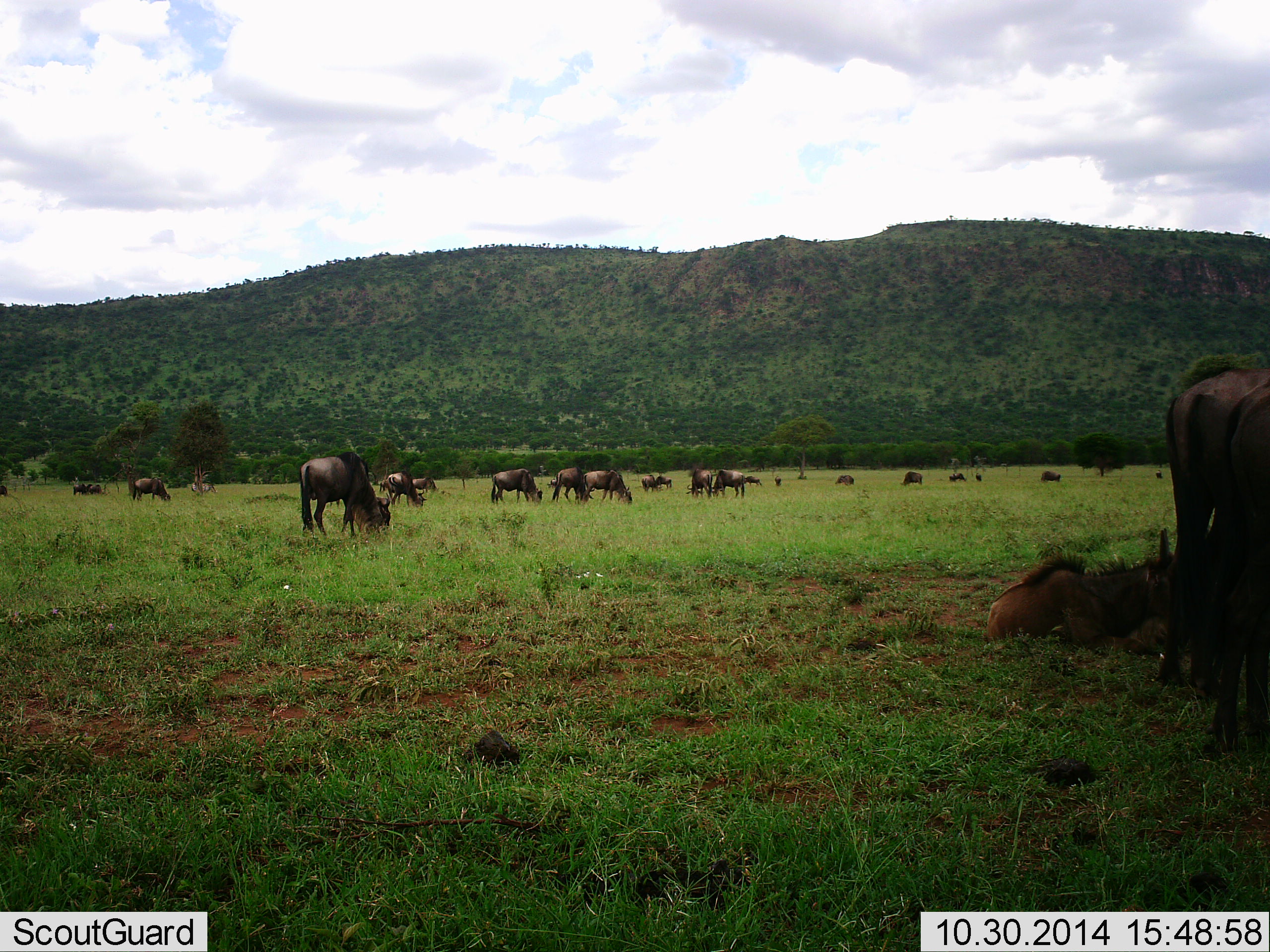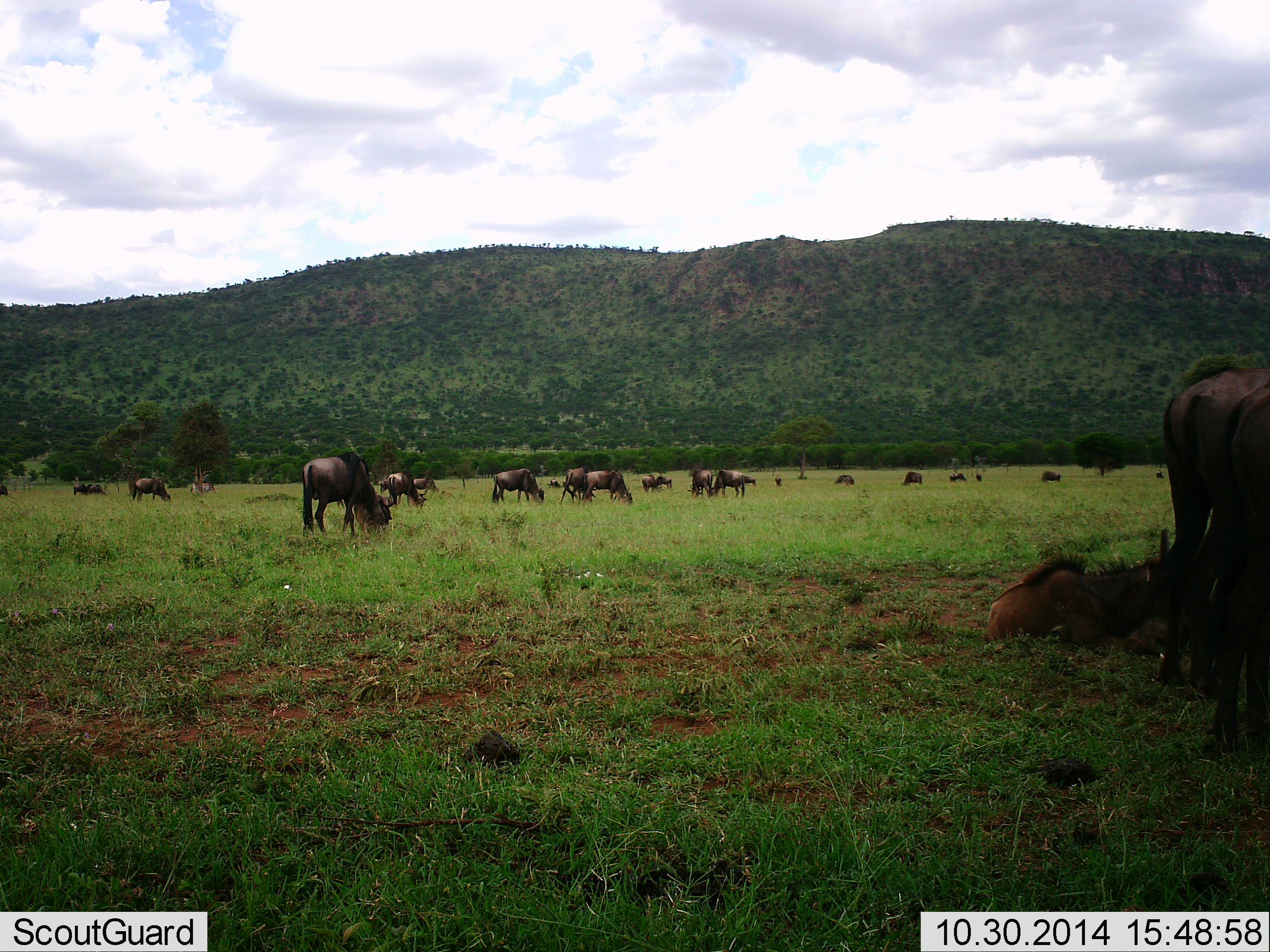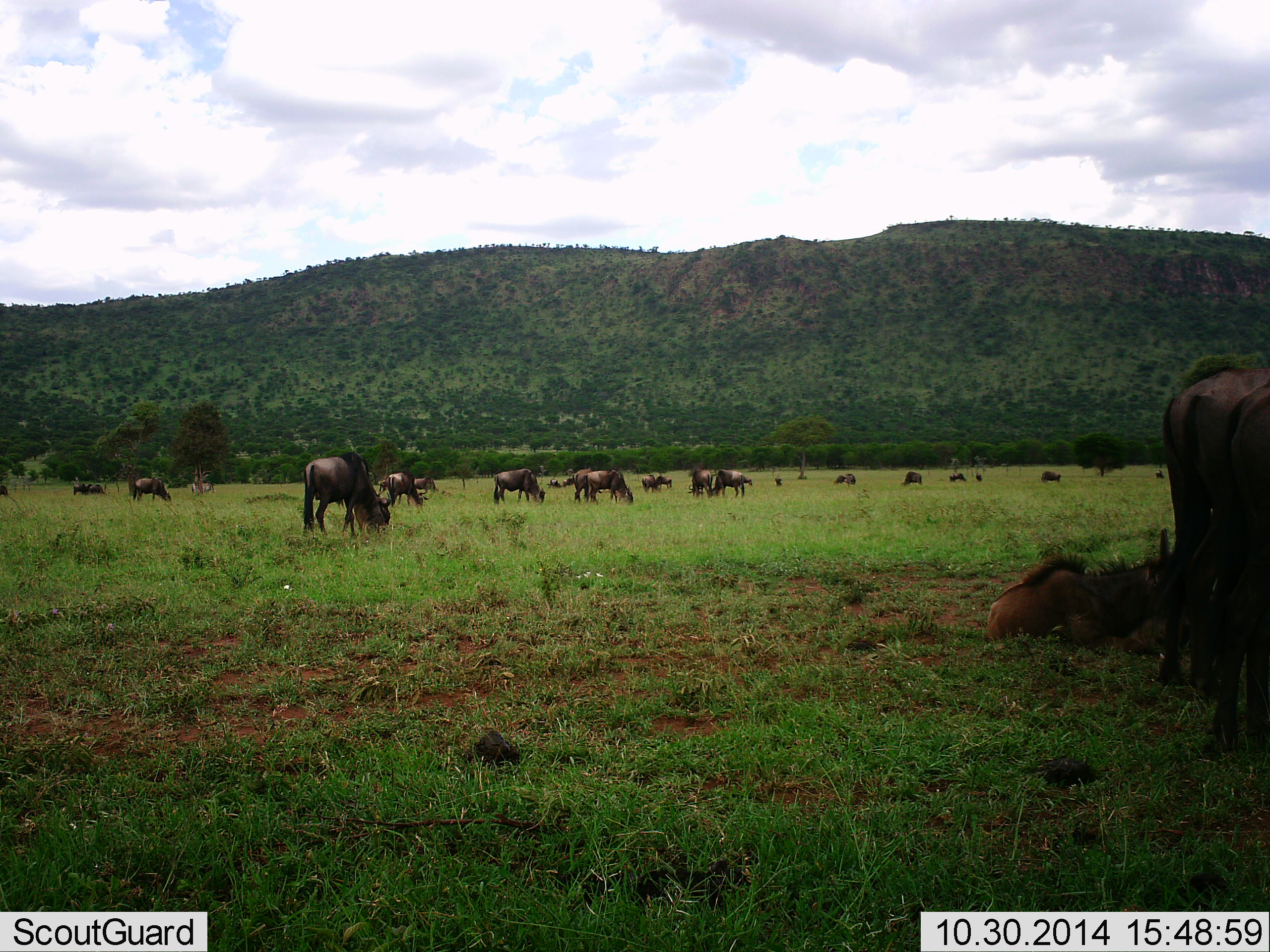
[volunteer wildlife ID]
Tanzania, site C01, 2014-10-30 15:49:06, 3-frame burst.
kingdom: Animalia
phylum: Chordata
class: Mammalia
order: Artiodactyla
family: Bovidae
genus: Connochaetes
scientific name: Connochaetes taurinus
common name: blue wildebeest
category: wildebeest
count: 11-50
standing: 40%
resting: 40%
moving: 40%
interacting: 0%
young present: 10%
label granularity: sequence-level